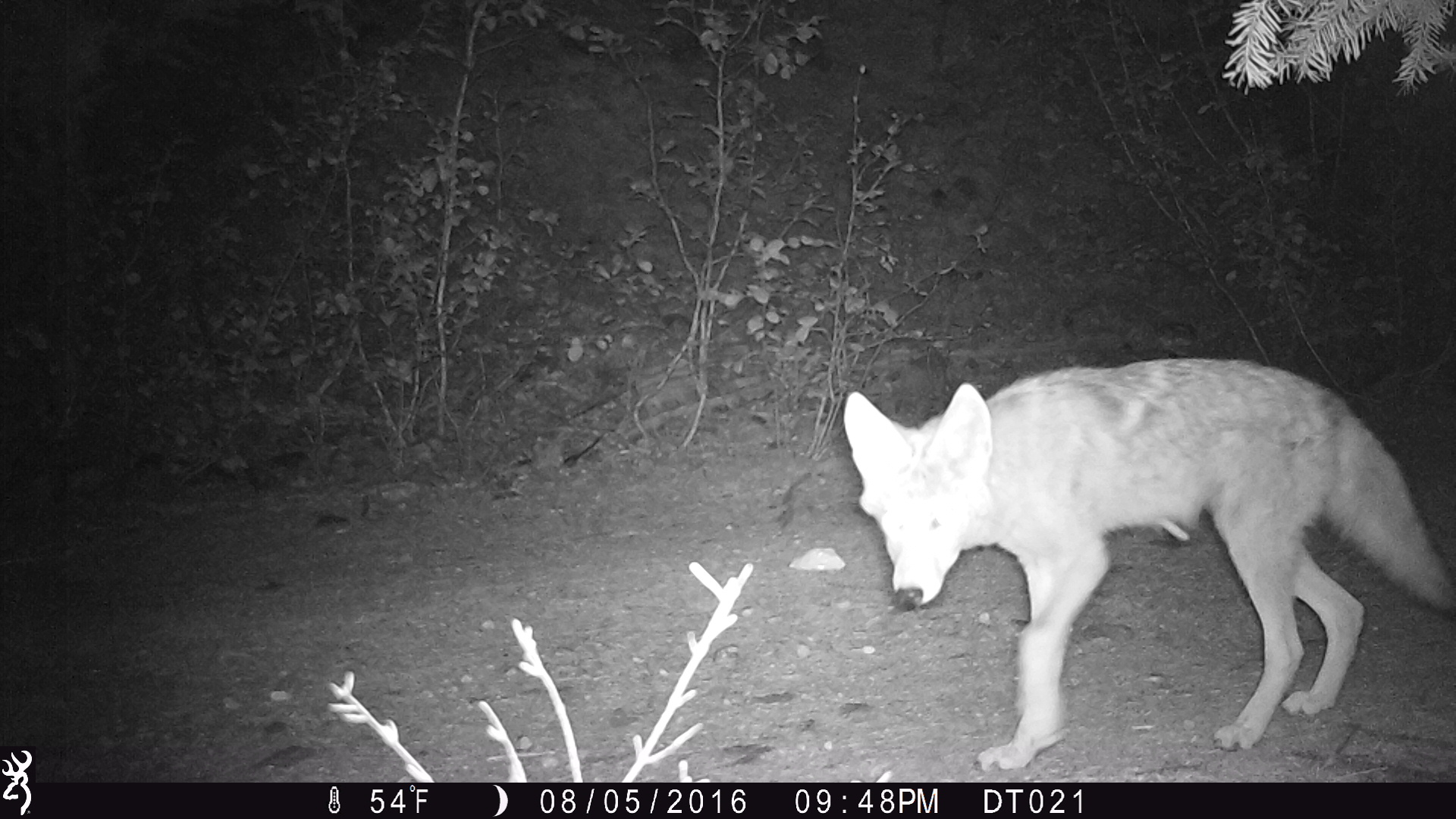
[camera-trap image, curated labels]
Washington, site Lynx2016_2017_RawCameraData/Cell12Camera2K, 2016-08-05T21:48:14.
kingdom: Animalia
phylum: Chordata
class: Mammalia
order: Carnivora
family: Canidae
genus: Canis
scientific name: Canis latrans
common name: coyote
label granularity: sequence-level